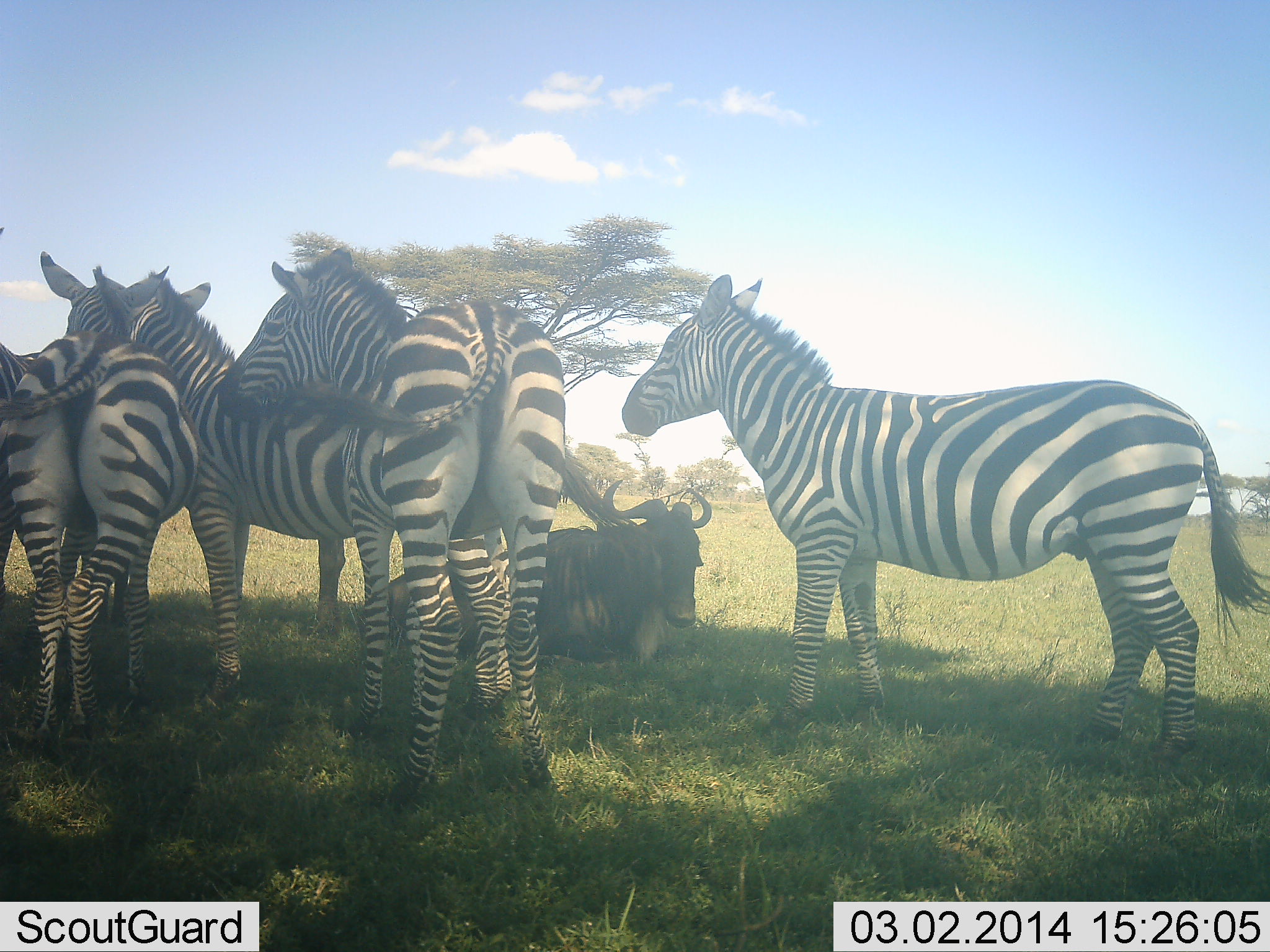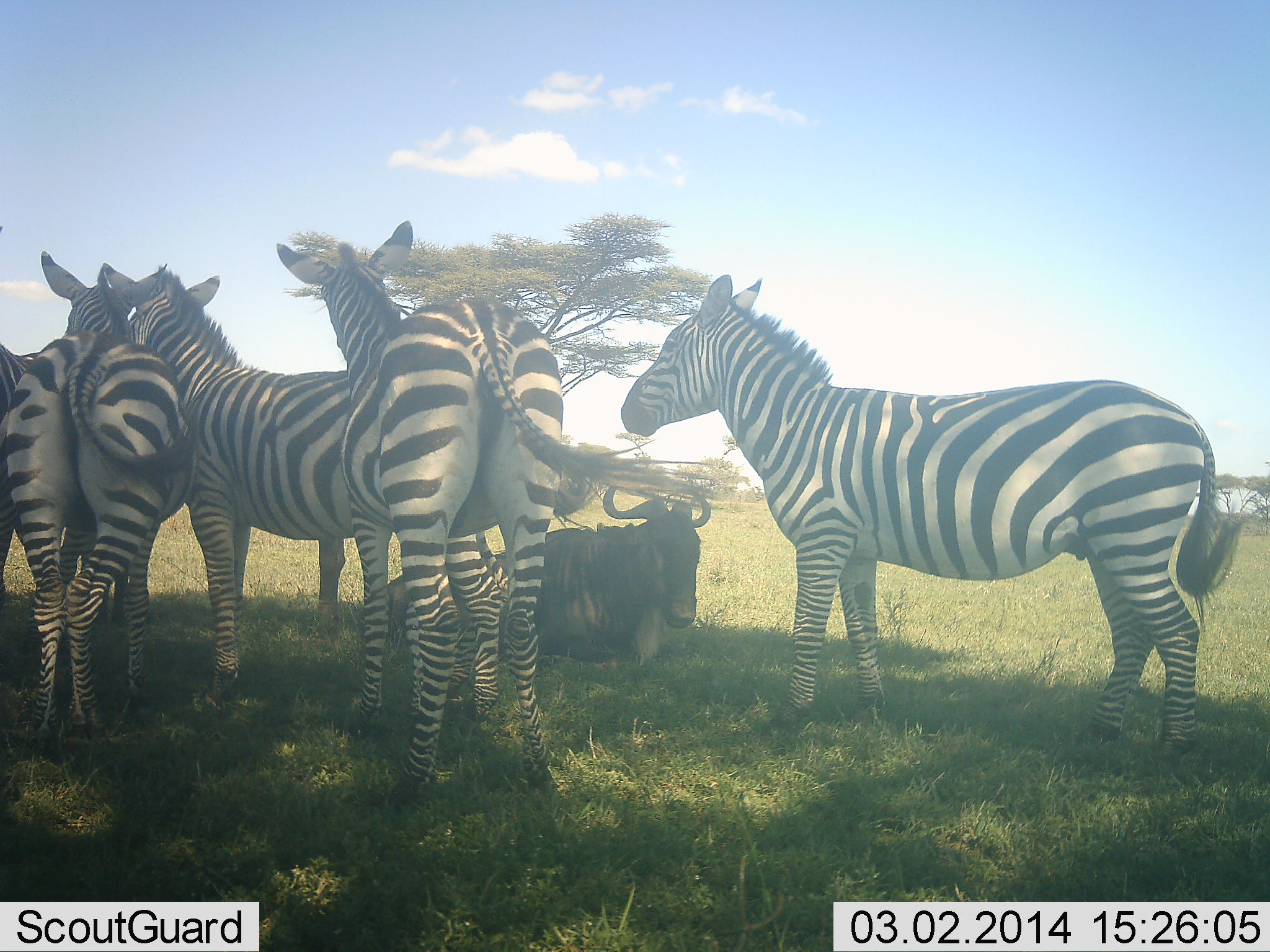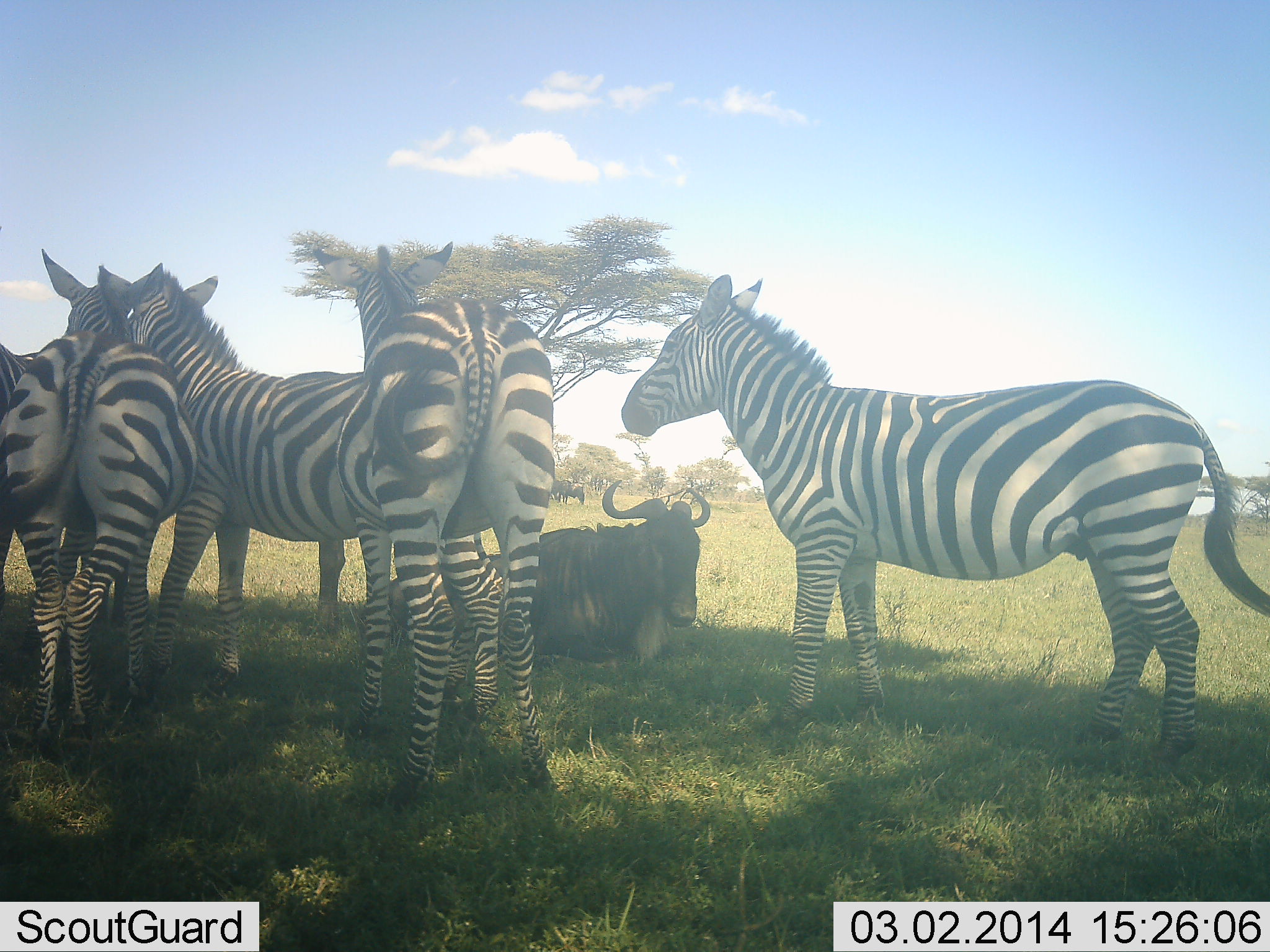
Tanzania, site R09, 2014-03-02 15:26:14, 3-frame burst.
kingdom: Animalia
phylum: Chordata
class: Mammalia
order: Artiodactyla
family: Bovidae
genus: Connochaetes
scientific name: Connochaetes taurinus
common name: blue wildebeest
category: wildebeest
Wildebeest (blue wildebeest) (Connochaetes taurinus), count 1. Behavior (volunteer vote fractions): standing 20%, resting 90%, moving 0%, interacting 0%. Young present (vote fraction): 0%. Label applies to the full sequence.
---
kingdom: Animalia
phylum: Chordata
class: Mammalia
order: Perissodactyla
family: Equidae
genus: Equus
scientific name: Equus quagga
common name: plains zebra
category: zebra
Zebra (plains zebra) (Equus quagga), count 5. Behavior (volunteer vote fractions): standing 100%, resting 0%, moving 0%, interacting 45%. Young present (vote fraction): 0%. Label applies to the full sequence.